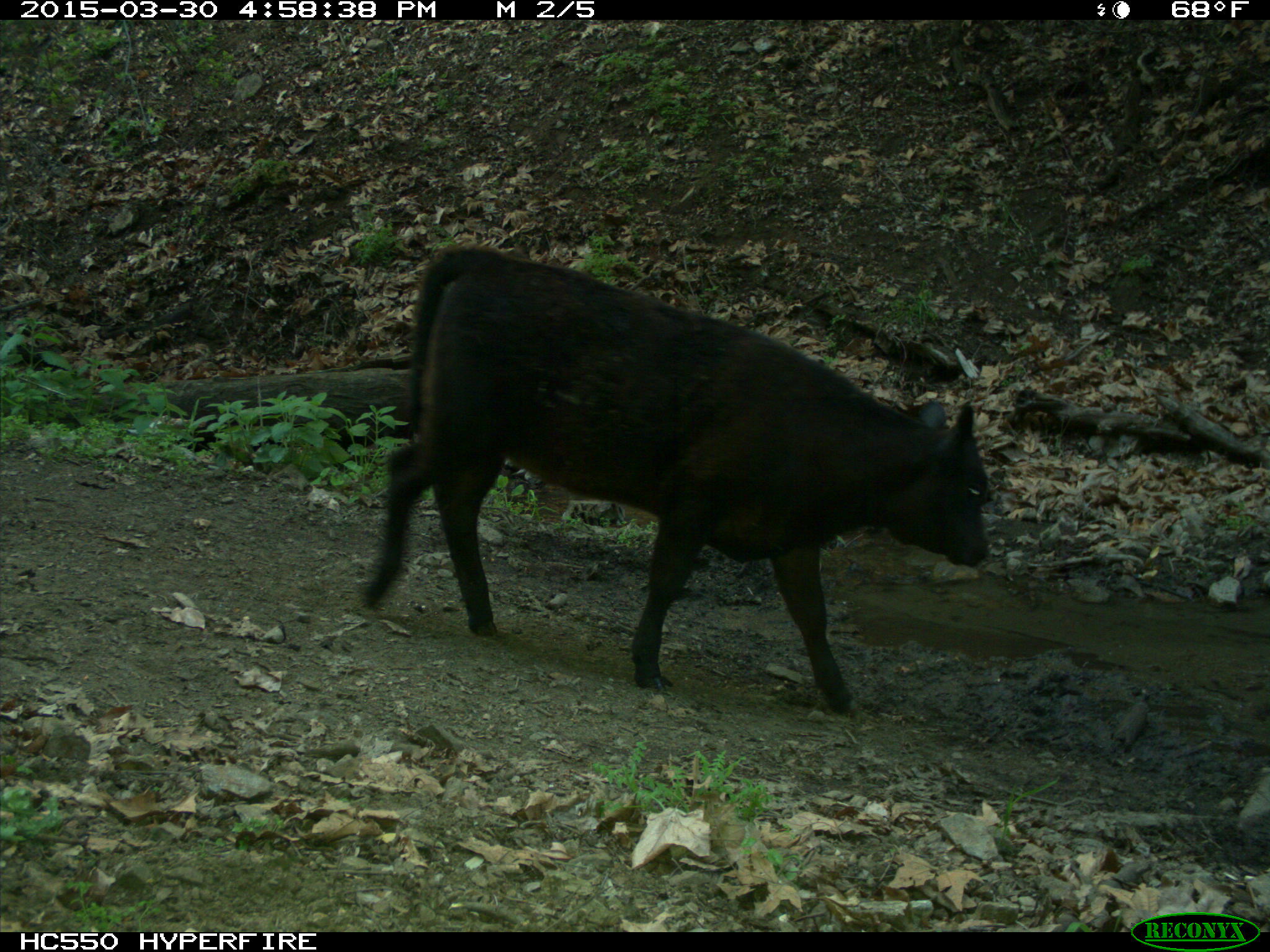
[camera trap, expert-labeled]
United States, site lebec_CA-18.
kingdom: Animalia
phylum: Chordata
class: Mammalia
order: Artiodactyla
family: Bovidae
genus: Bos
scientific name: Bos taurus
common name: domestic cow